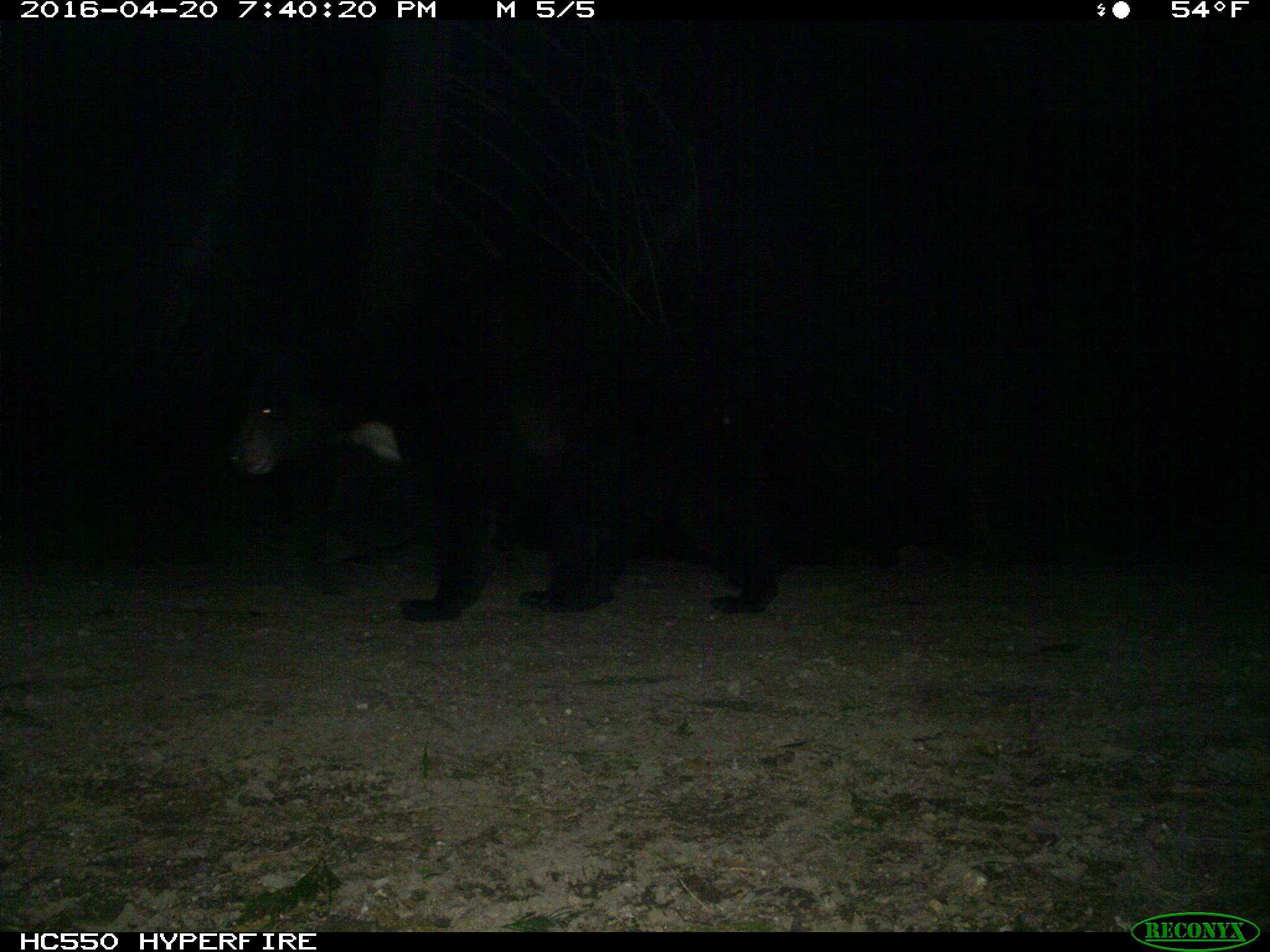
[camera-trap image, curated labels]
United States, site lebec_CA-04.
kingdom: Animalia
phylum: Chordata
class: Mammalia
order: Carnivora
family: Ursidae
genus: Ursus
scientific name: Ursus americanus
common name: american black bear